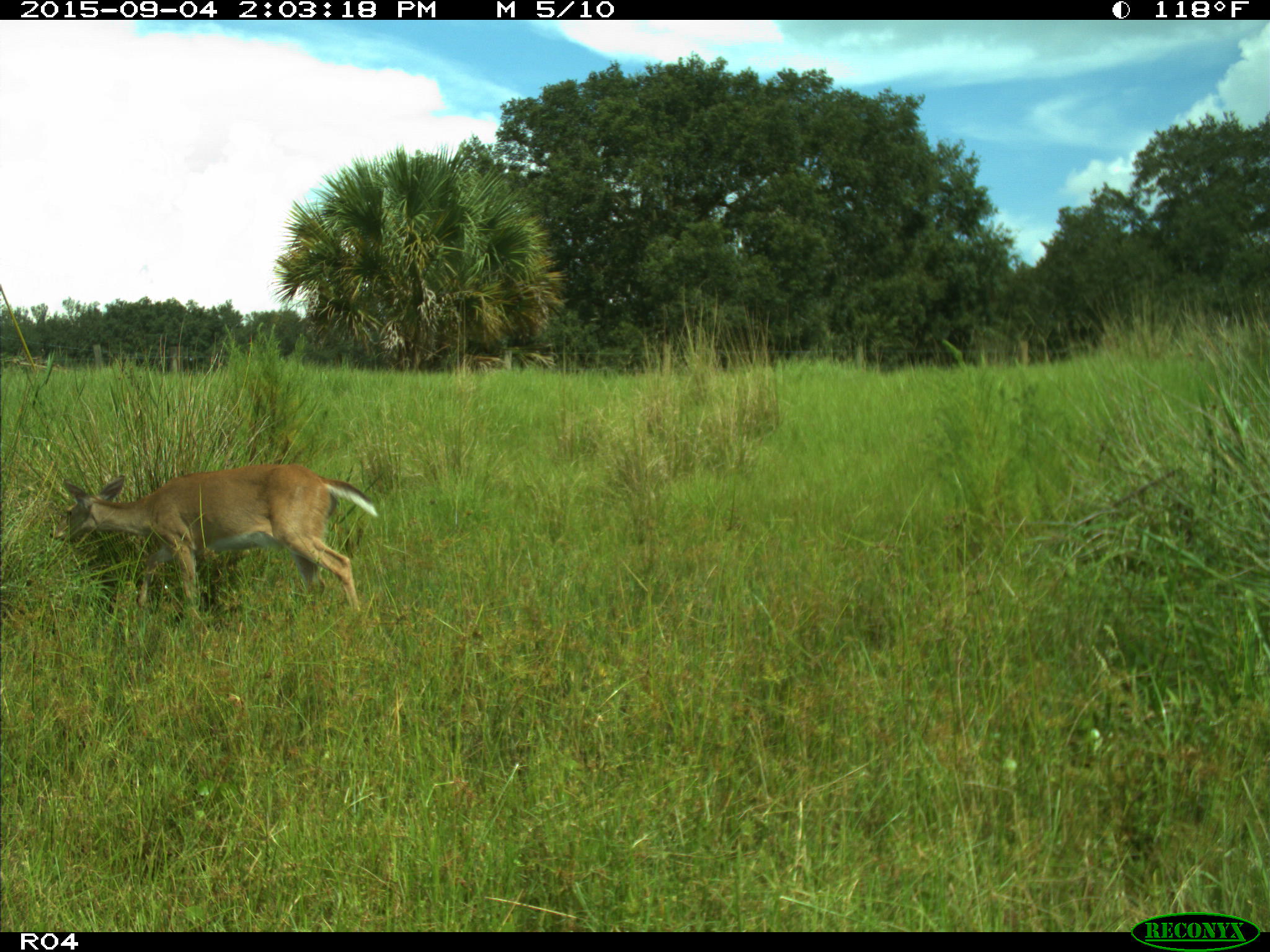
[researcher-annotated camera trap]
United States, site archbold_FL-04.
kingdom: Animalia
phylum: Chordata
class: Mammalia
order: Artiodactyla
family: Cervidae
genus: Odocoileus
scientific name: Odocoileus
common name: deer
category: unidentified deer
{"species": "unidentified deer (deer) (Odocoileus)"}